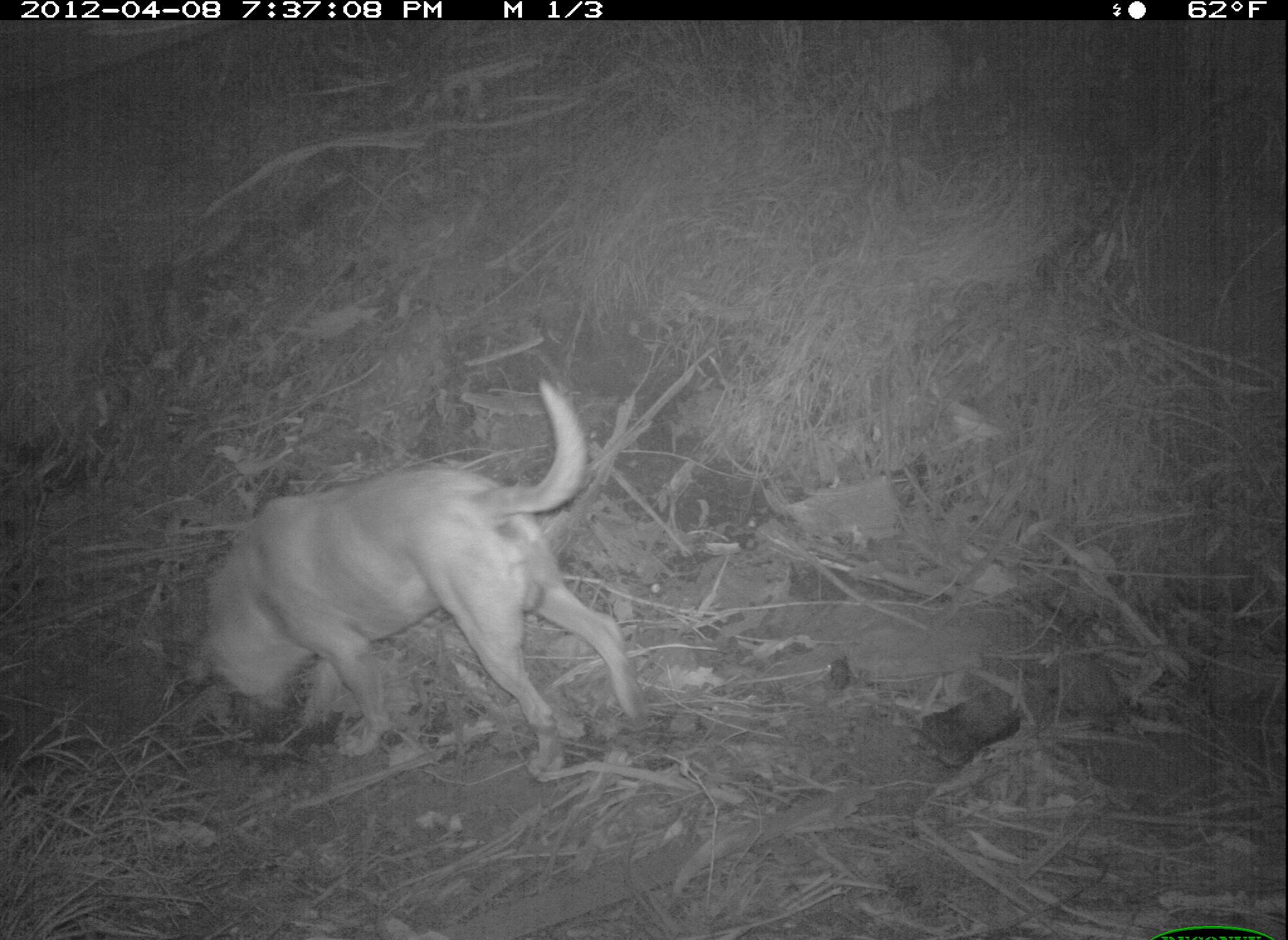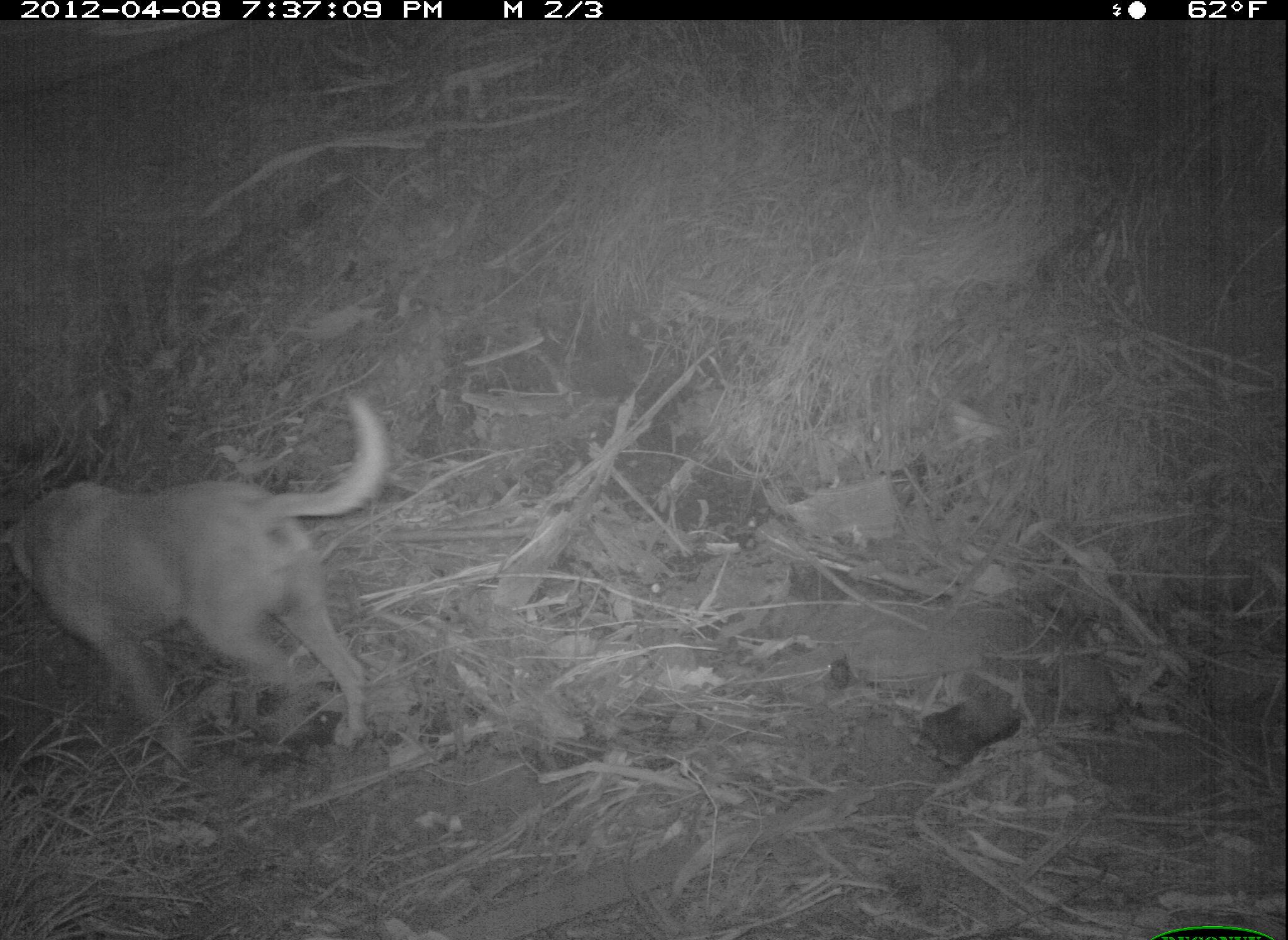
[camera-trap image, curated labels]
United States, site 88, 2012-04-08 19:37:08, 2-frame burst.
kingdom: Animalia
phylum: Chordata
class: Mammalia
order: Carnivora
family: Canidae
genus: Canis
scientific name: Canis familiaris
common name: domestic dog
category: dog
Dog (domestic dog) (Canis familiaris).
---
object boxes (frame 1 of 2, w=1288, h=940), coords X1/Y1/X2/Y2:
dog: 180/372/654/786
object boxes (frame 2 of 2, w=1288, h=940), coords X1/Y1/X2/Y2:
dog: 2/382/394/784